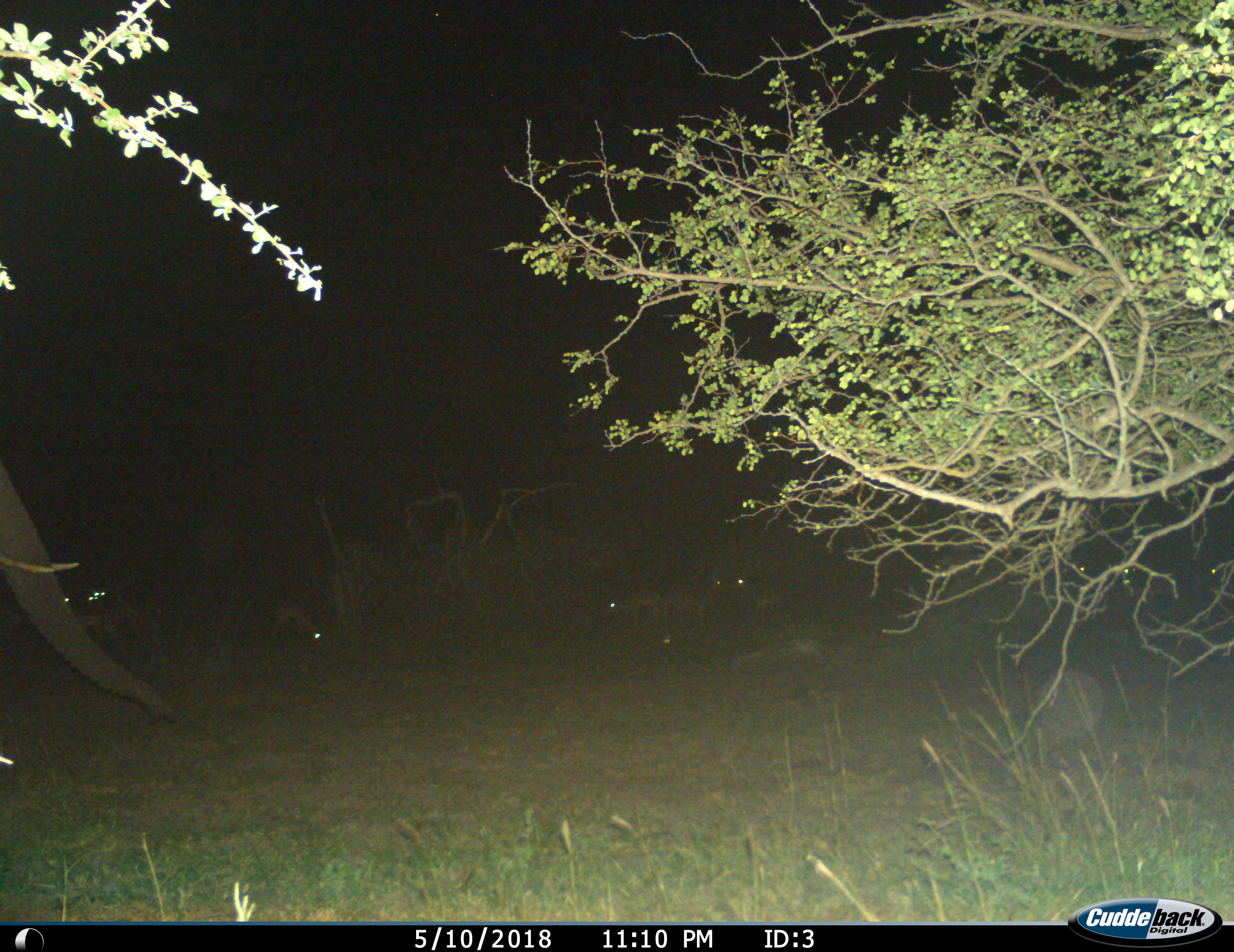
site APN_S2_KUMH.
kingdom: Animalia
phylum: Chordata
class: Mammalia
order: Proboscidea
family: Elephantidae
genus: Loxodonta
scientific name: Loxodonta africana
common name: african bush elephant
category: elephant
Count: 1.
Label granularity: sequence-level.